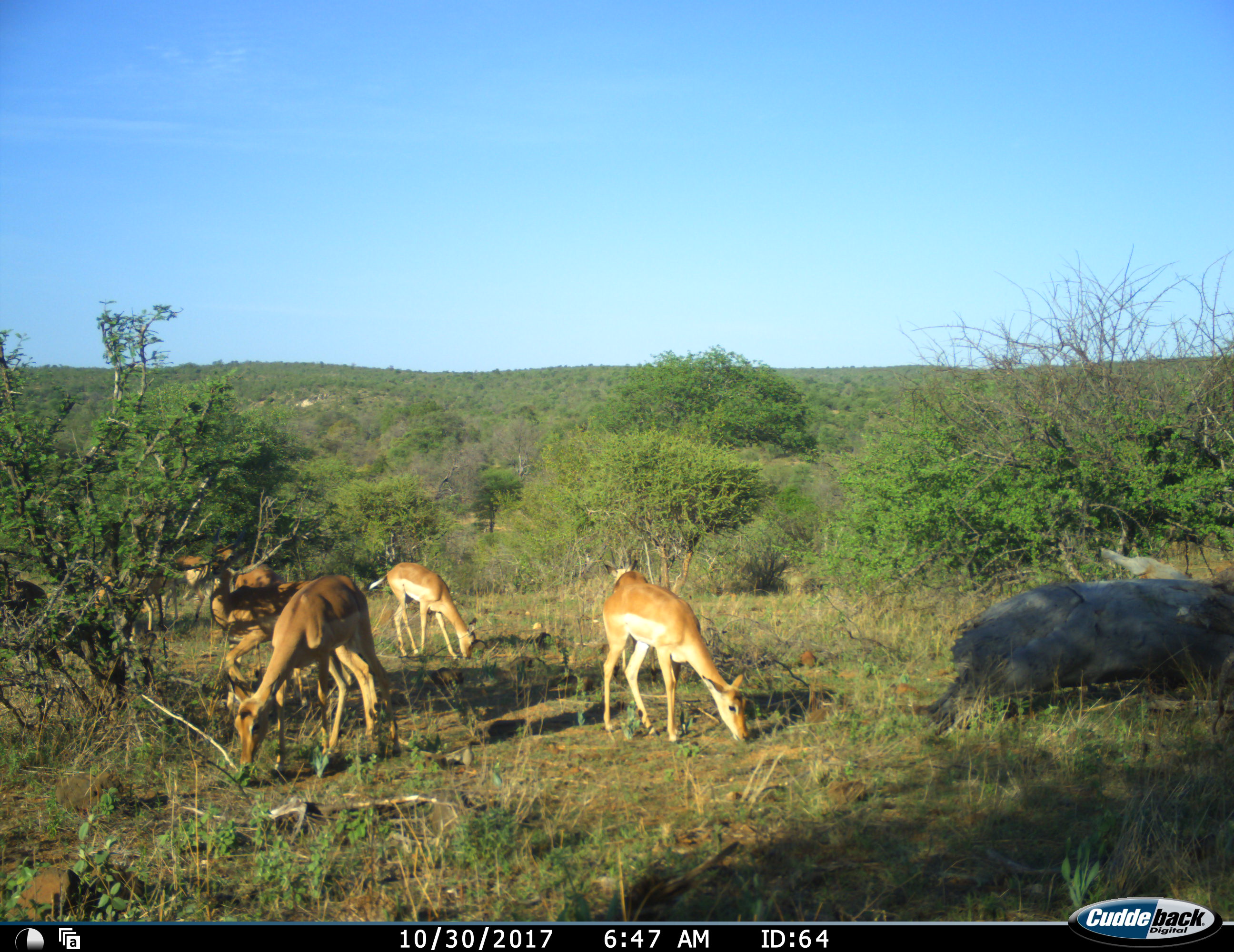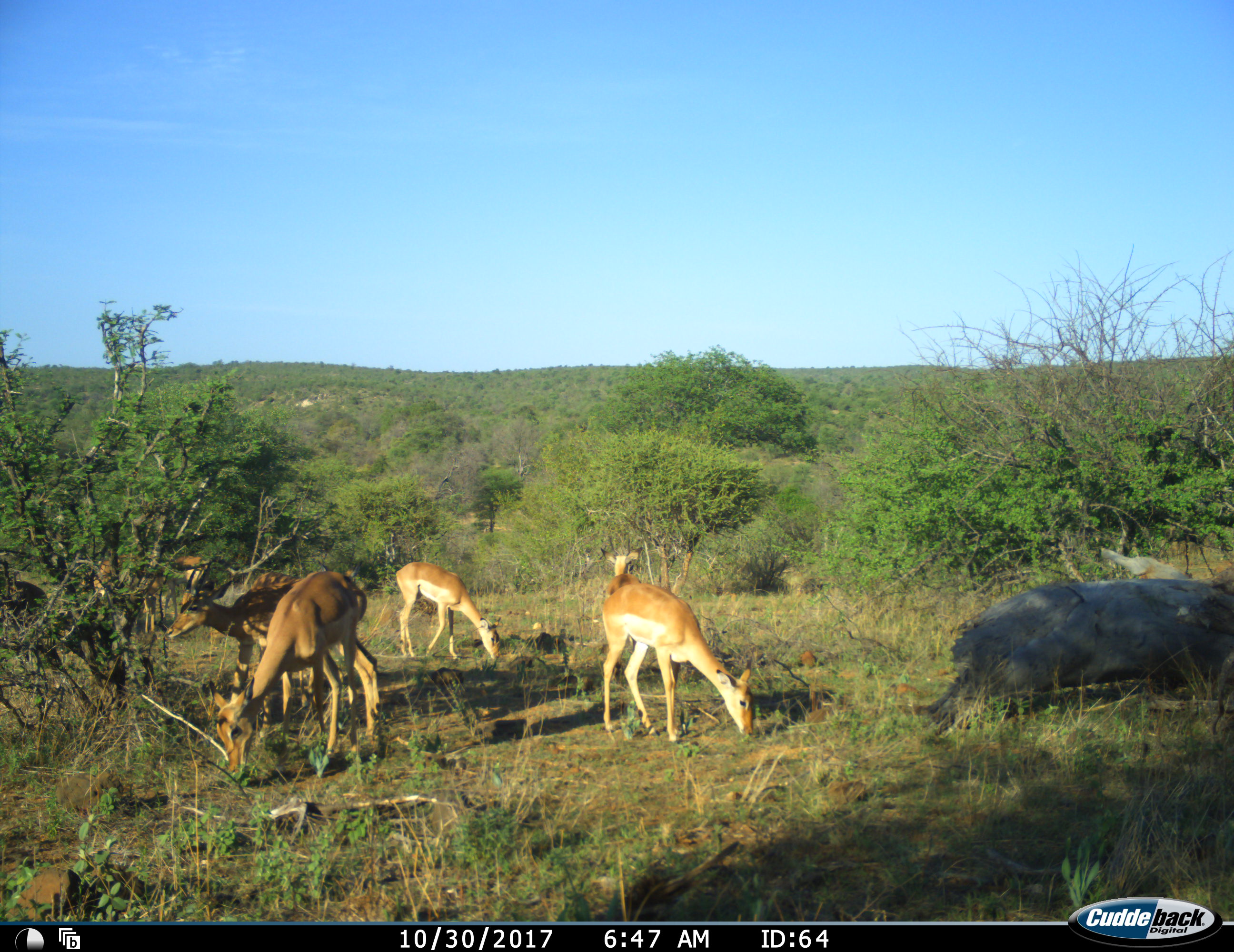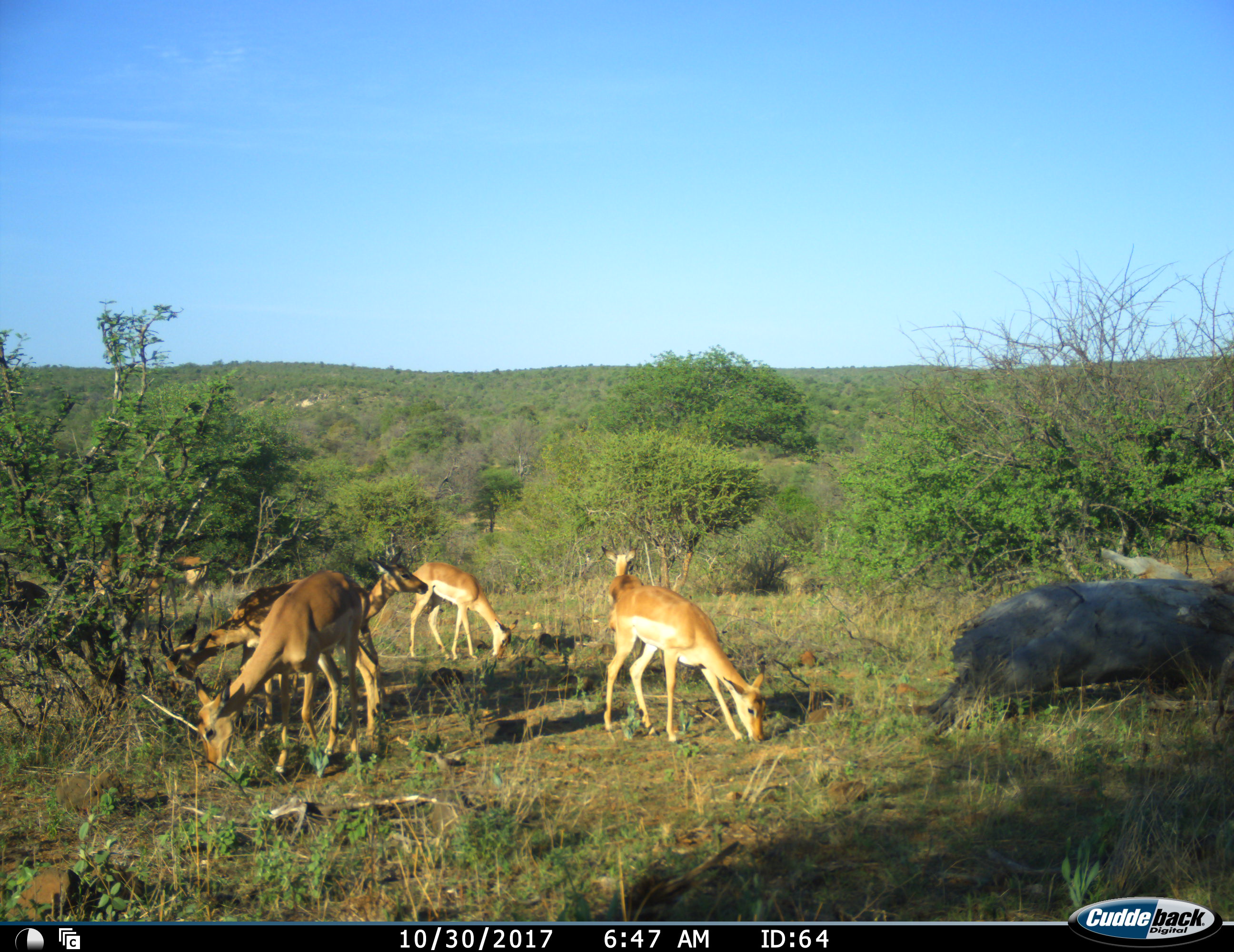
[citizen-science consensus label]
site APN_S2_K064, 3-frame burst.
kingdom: Animalia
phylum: Chordata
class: Mammalia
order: Artiodactyla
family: Bovidae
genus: Aepyceros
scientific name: Aepyceros melampus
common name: impala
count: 8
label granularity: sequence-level